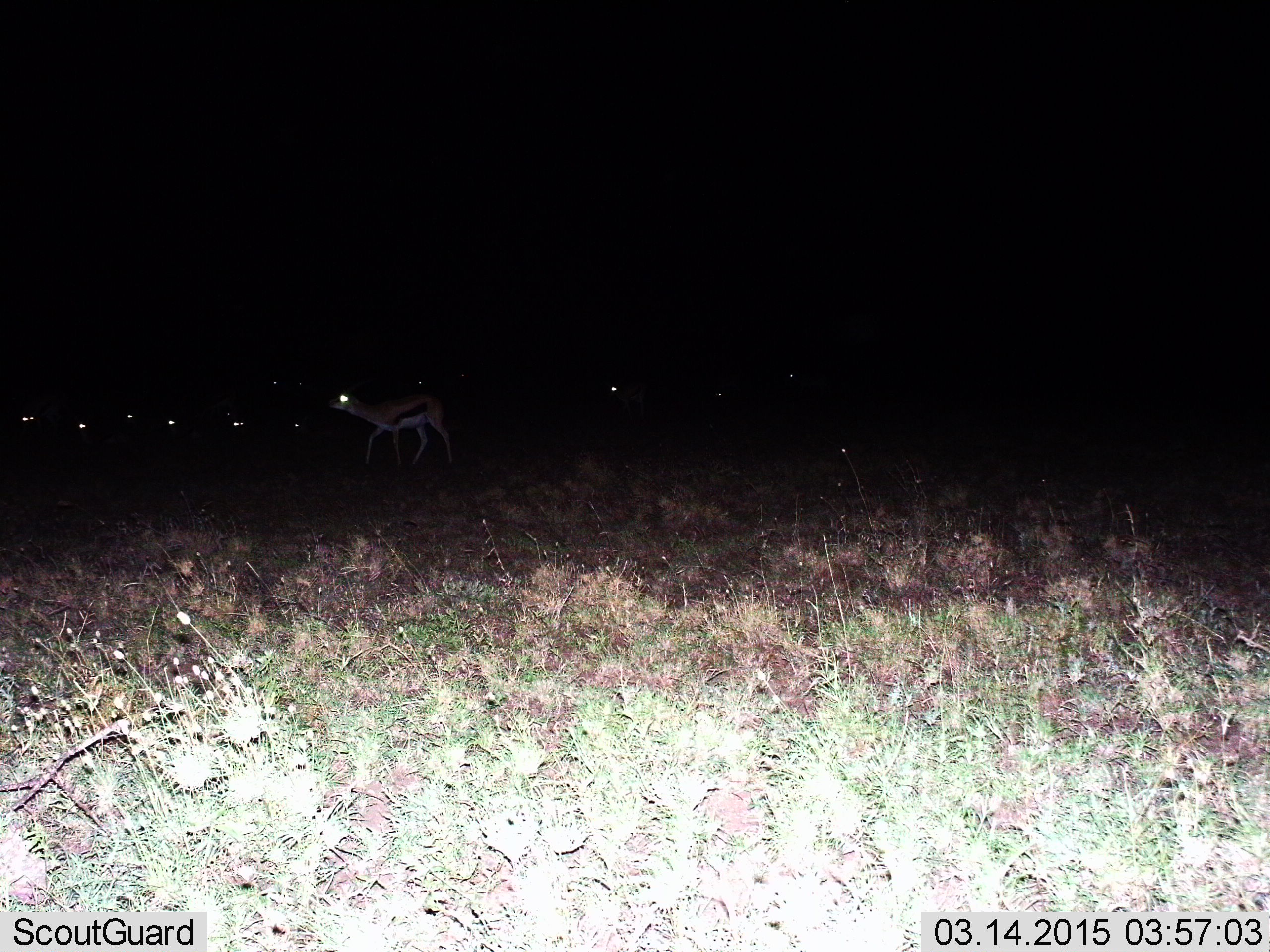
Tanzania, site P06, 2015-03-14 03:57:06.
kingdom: Animalia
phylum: Chordata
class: Mammalia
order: Artiodactyla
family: Bovidae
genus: Eudorcas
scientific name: Eudorcas thomsonii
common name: thomson's gazelle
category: gazellethomsons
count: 1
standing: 20%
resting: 0%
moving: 80%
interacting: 0%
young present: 0%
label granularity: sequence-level